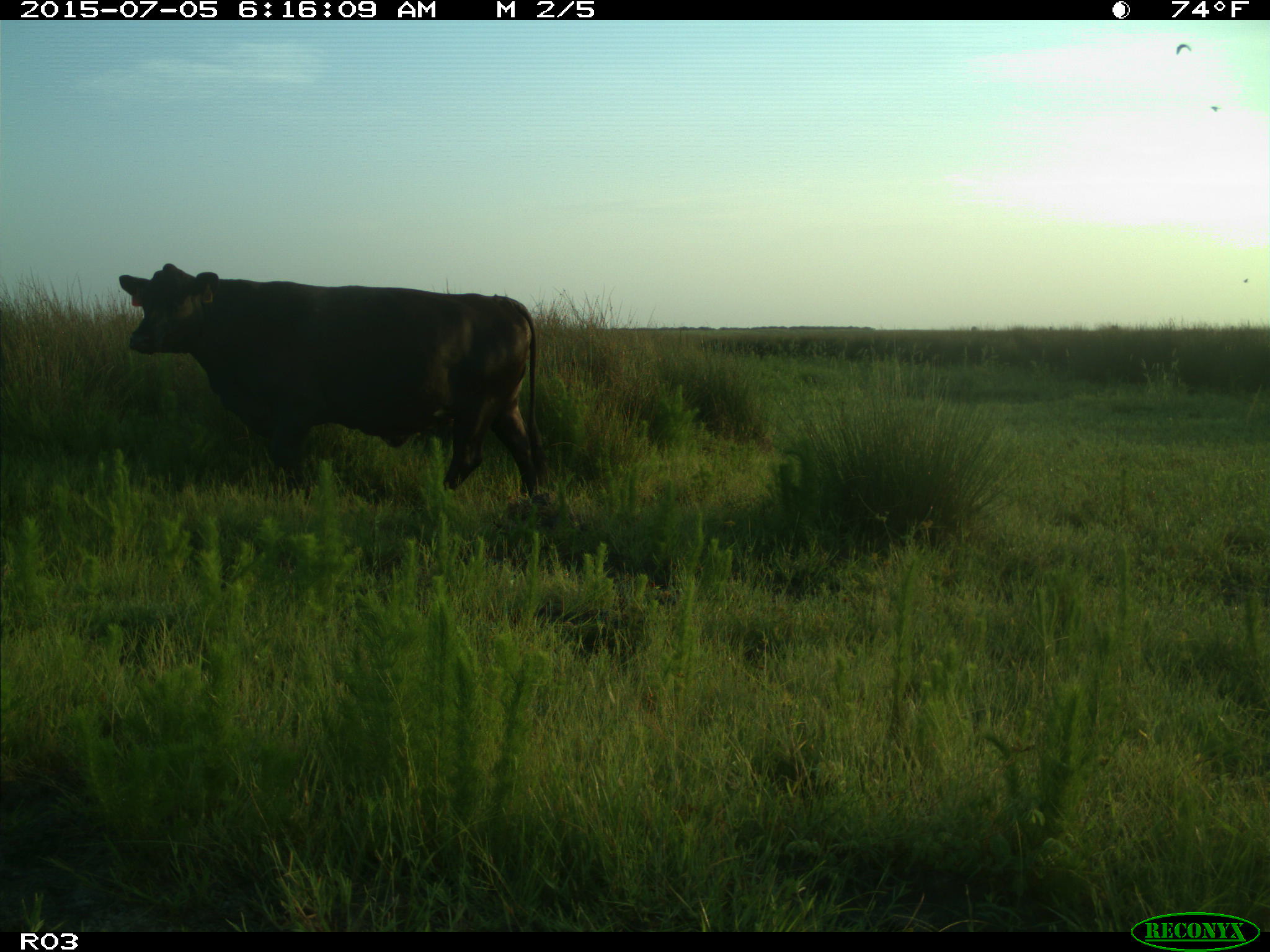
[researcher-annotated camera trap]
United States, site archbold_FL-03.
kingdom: Animalia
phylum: Chordata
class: Mammalia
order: Artiodactyla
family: Bovidae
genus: Bos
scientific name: Bos taurus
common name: domestic cow